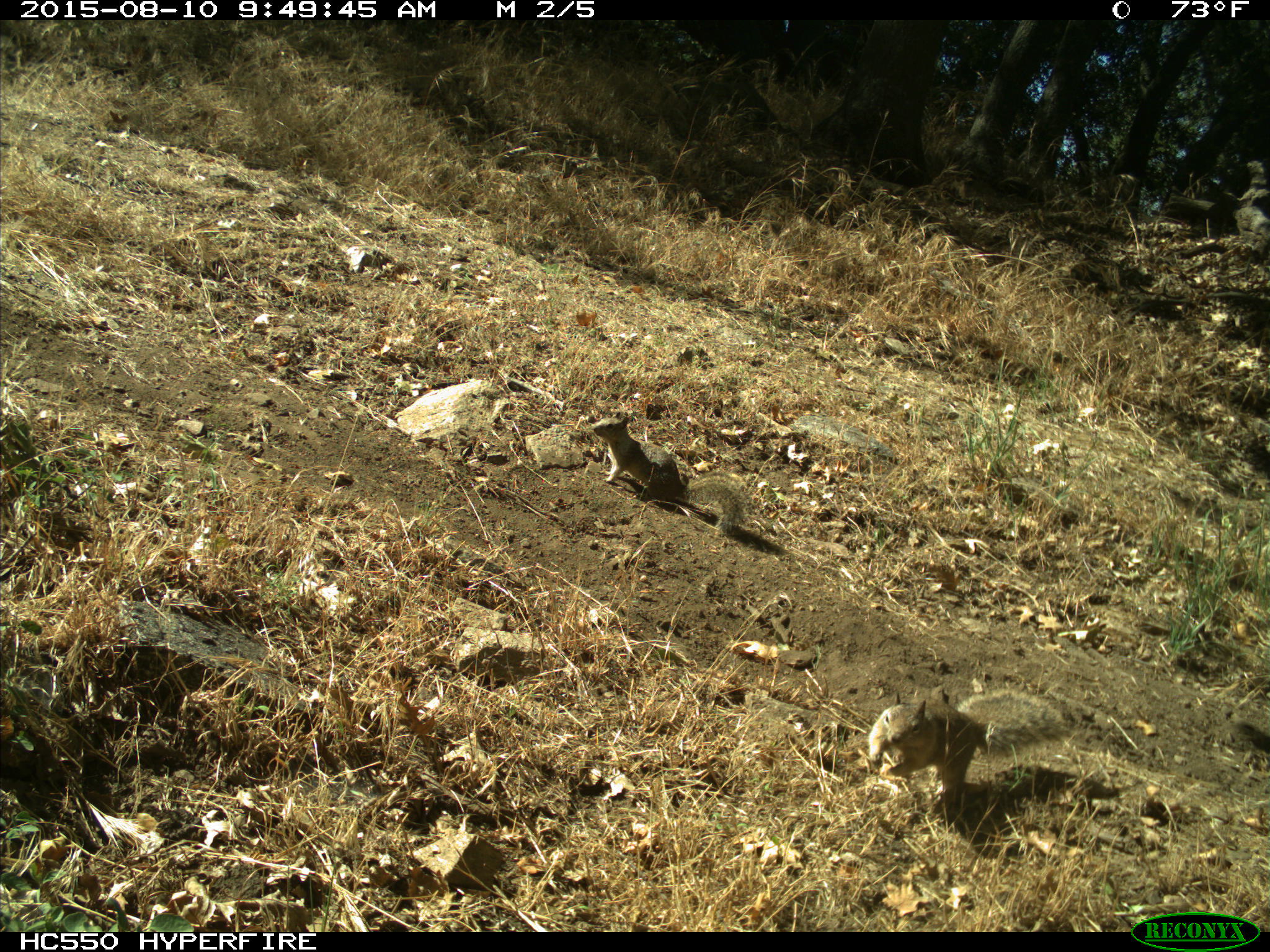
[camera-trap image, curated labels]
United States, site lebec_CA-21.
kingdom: Animalia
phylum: Chordata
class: Mammalia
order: Rodentia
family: Sciuridae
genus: Otospermophilus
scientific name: Otospermophilus beecheyi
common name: california ground squirrel